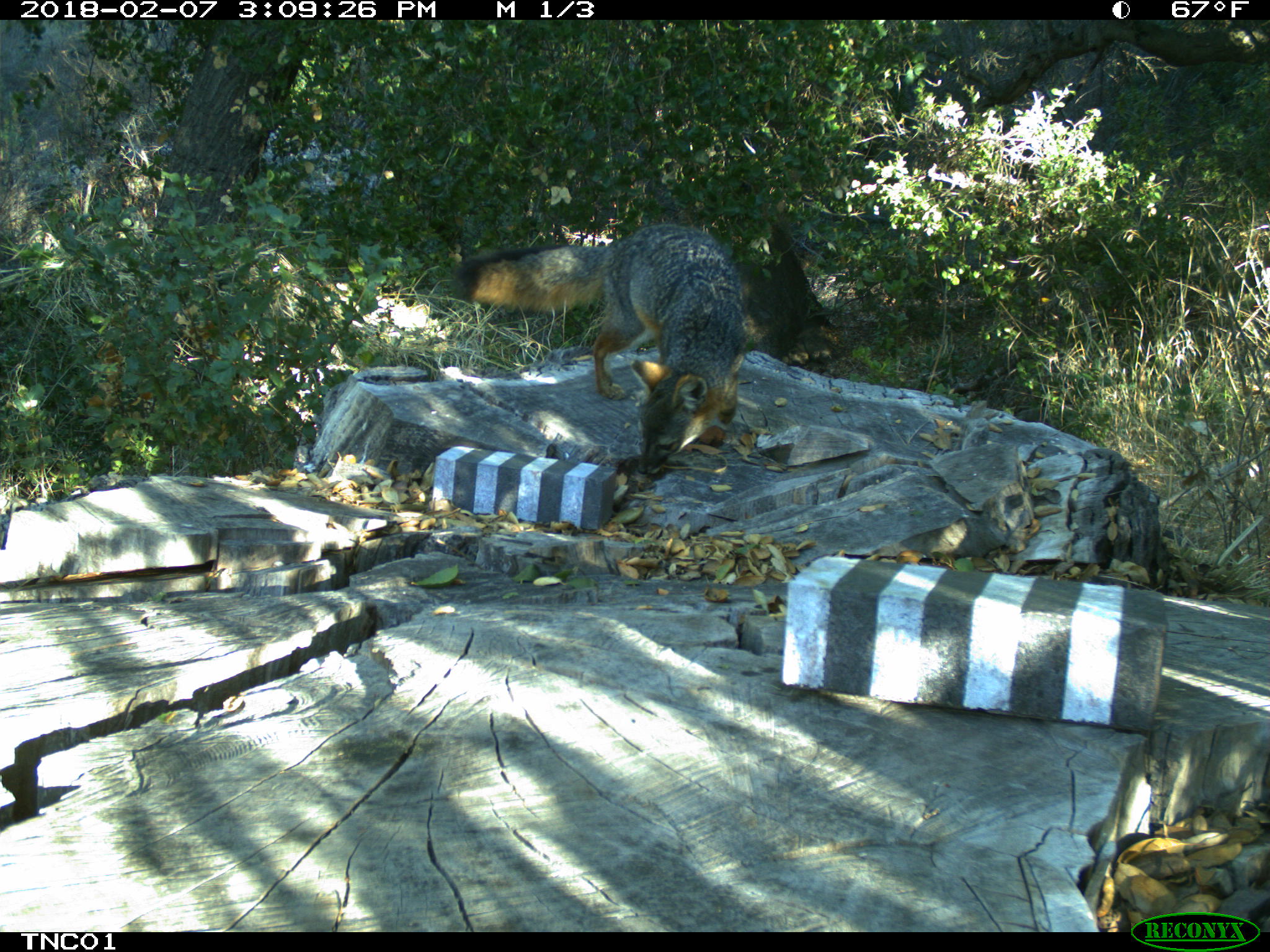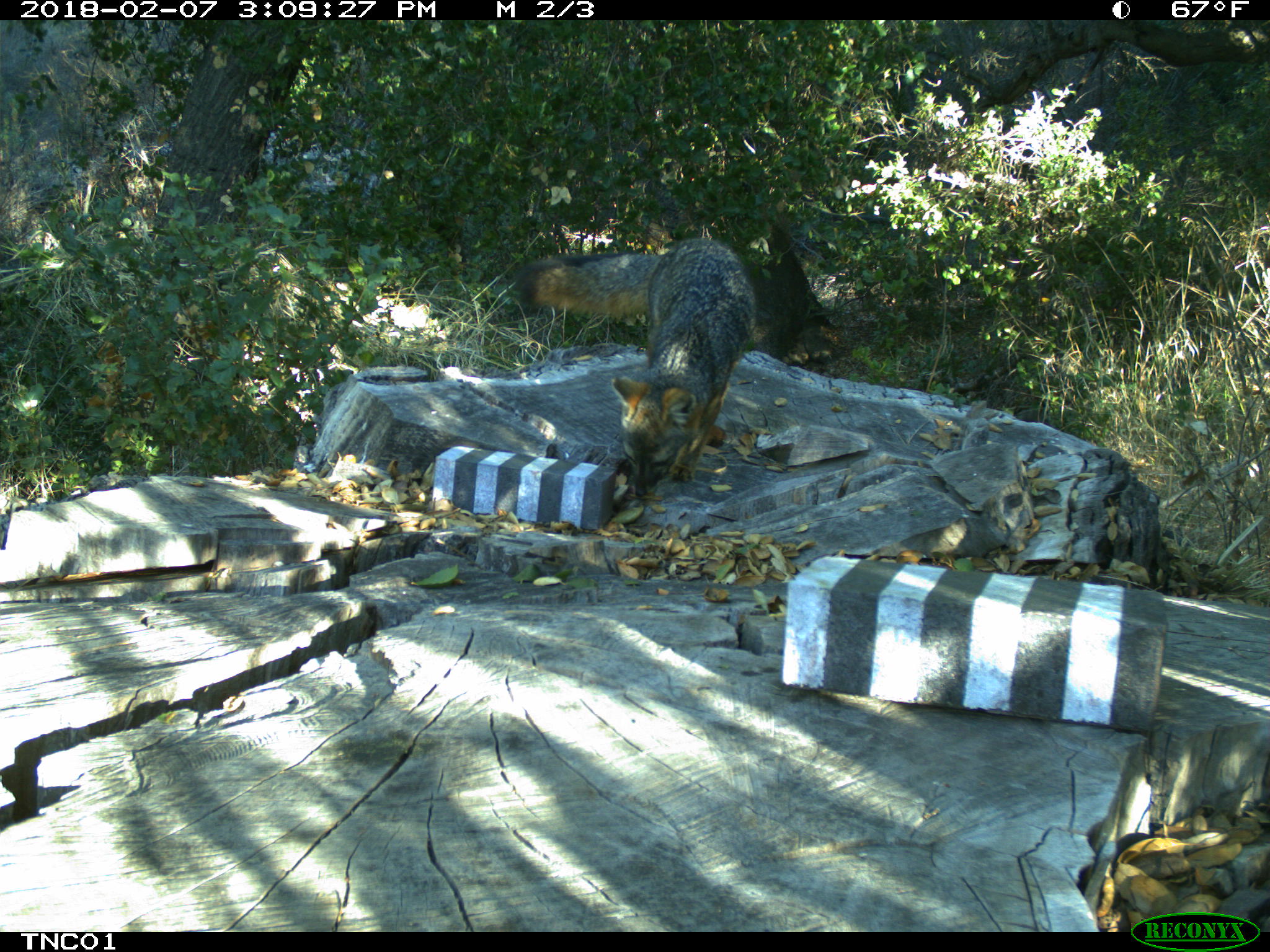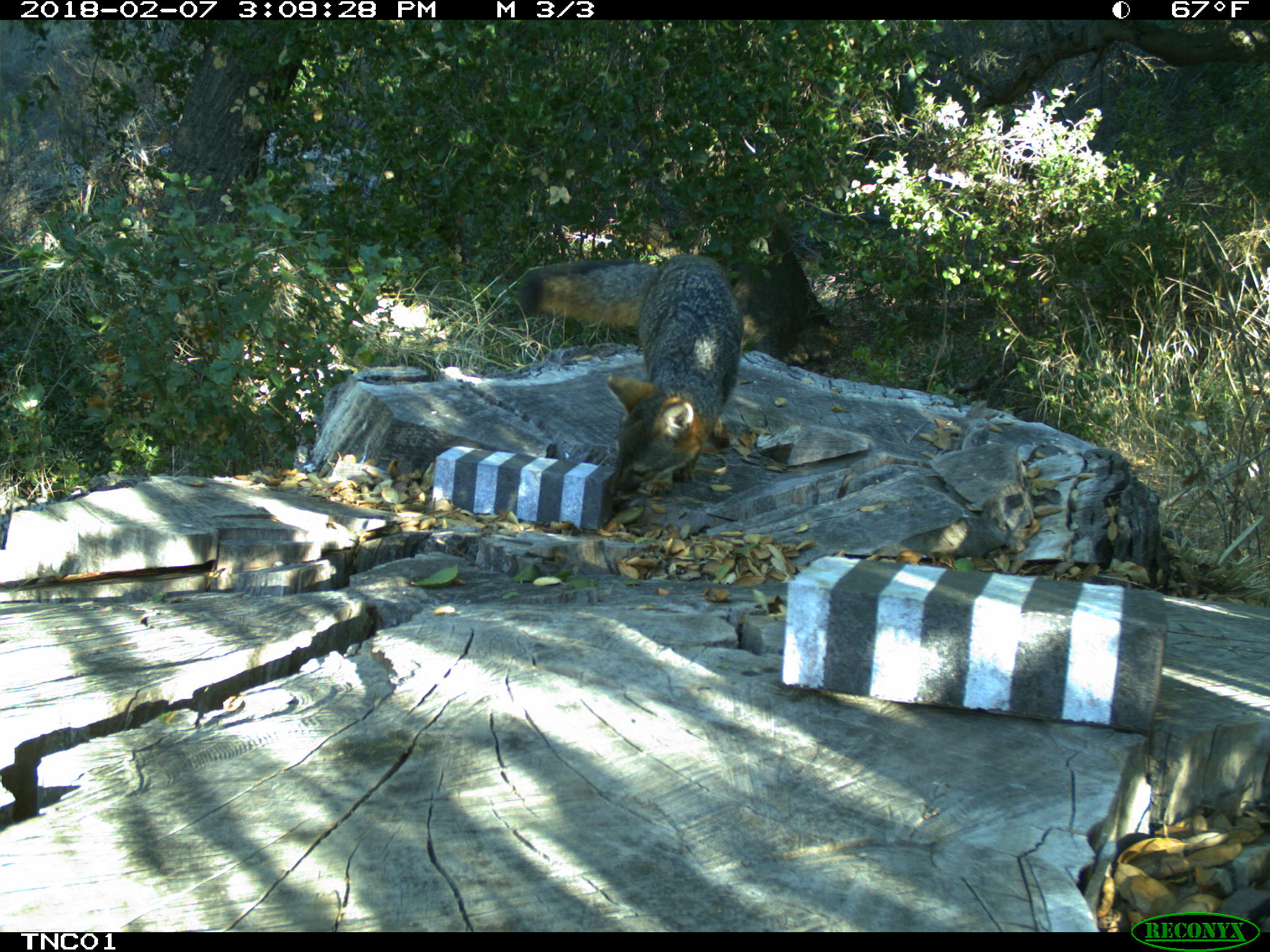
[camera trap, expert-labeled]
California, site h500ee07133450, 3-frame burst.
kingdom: Animalia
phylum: Chordata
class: Mammalia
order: Carnivora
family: Canidae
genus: Urocyon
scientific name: Urocyon littoralis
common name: island fox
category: fox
Fox (island fox) (Urocyon littoralis).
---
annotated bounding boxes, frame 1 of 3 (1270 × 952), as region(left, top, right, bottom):
fox: region(456, 220, 747, 477)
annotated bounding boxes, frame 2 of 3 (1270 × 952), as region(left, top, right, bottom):
fox: region(512, 237, 757, 496)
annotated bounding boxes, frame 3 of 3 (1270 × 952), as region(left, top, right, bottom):
fox: region(521, 252, 742, 498)